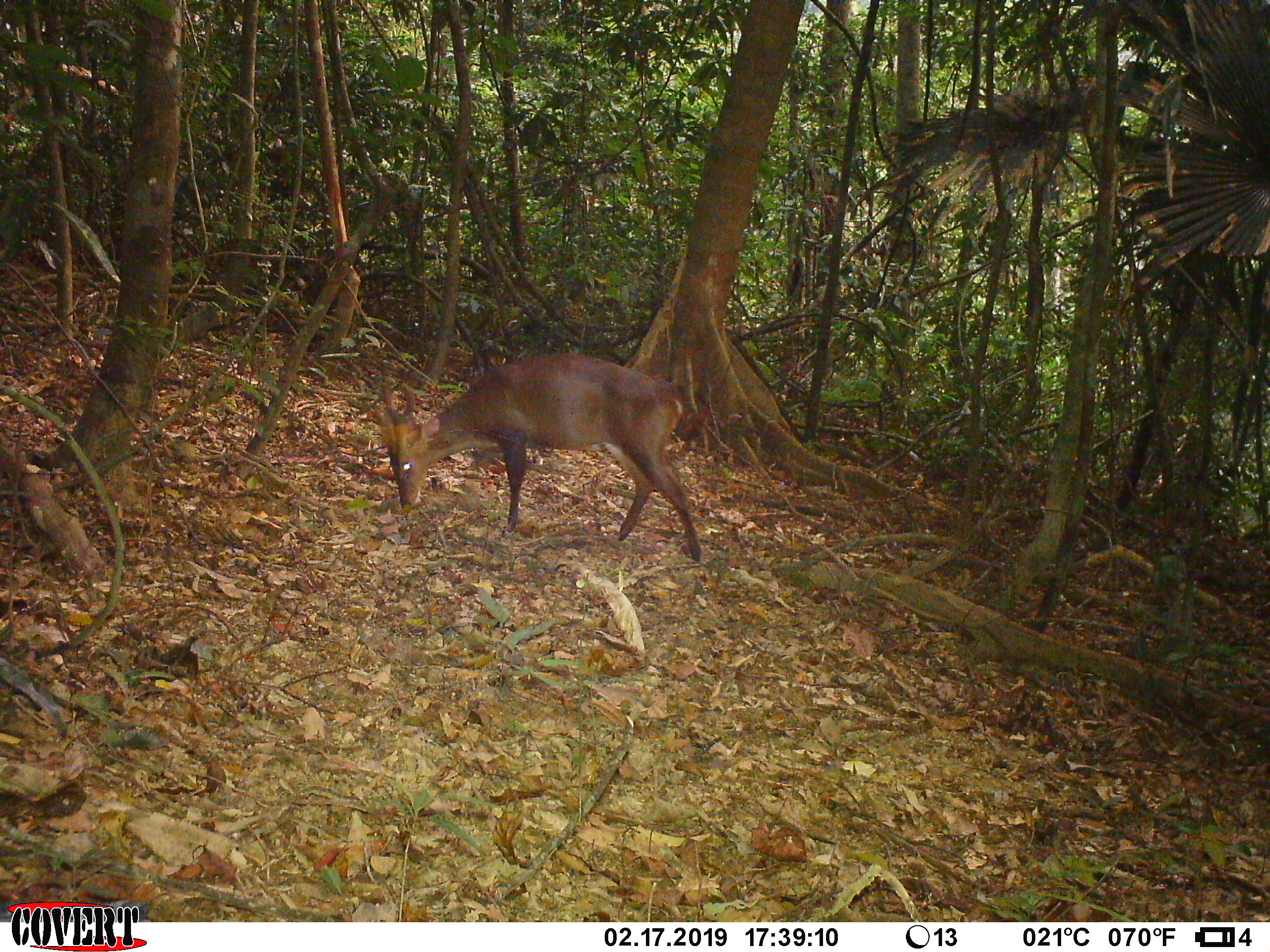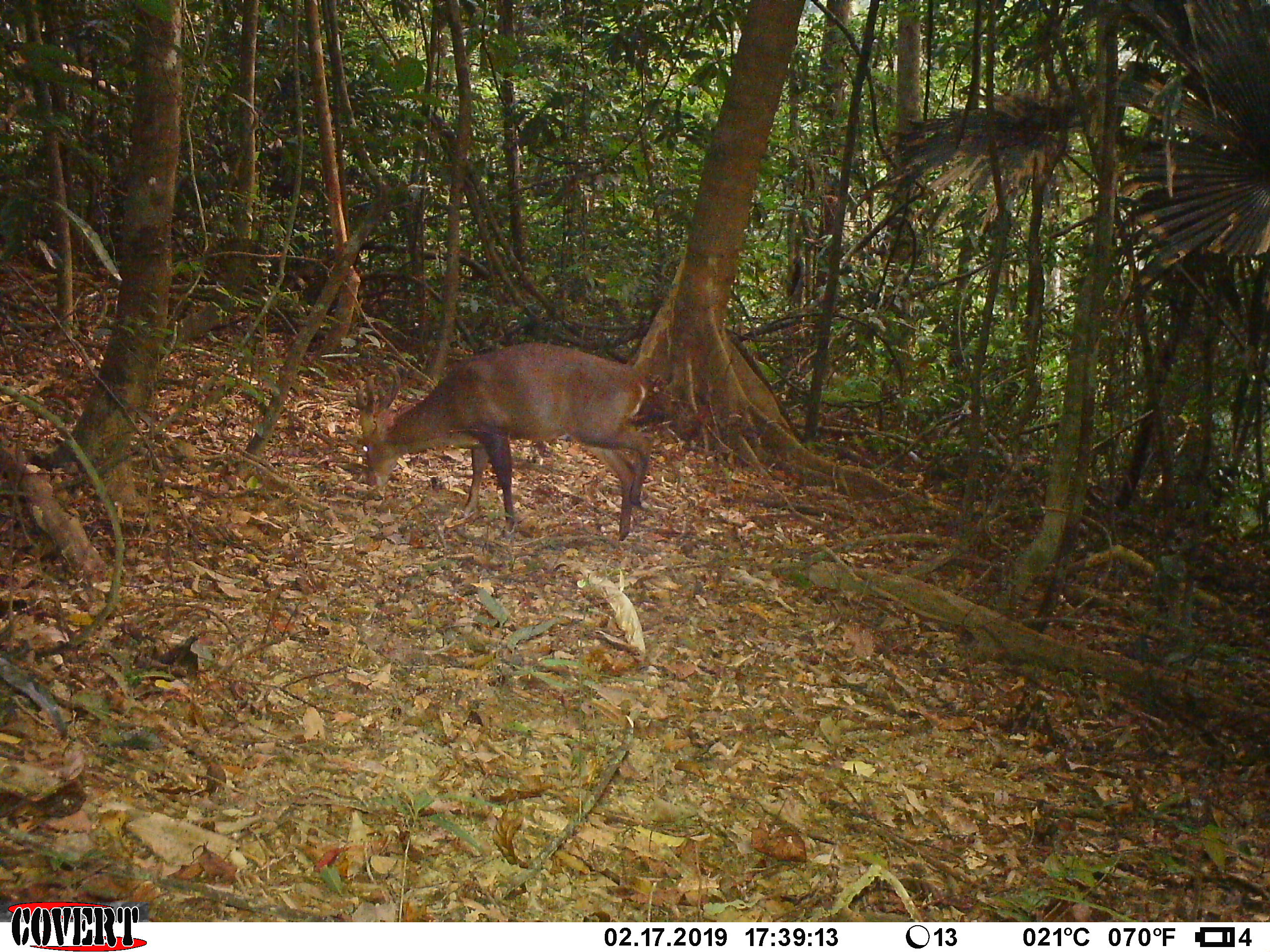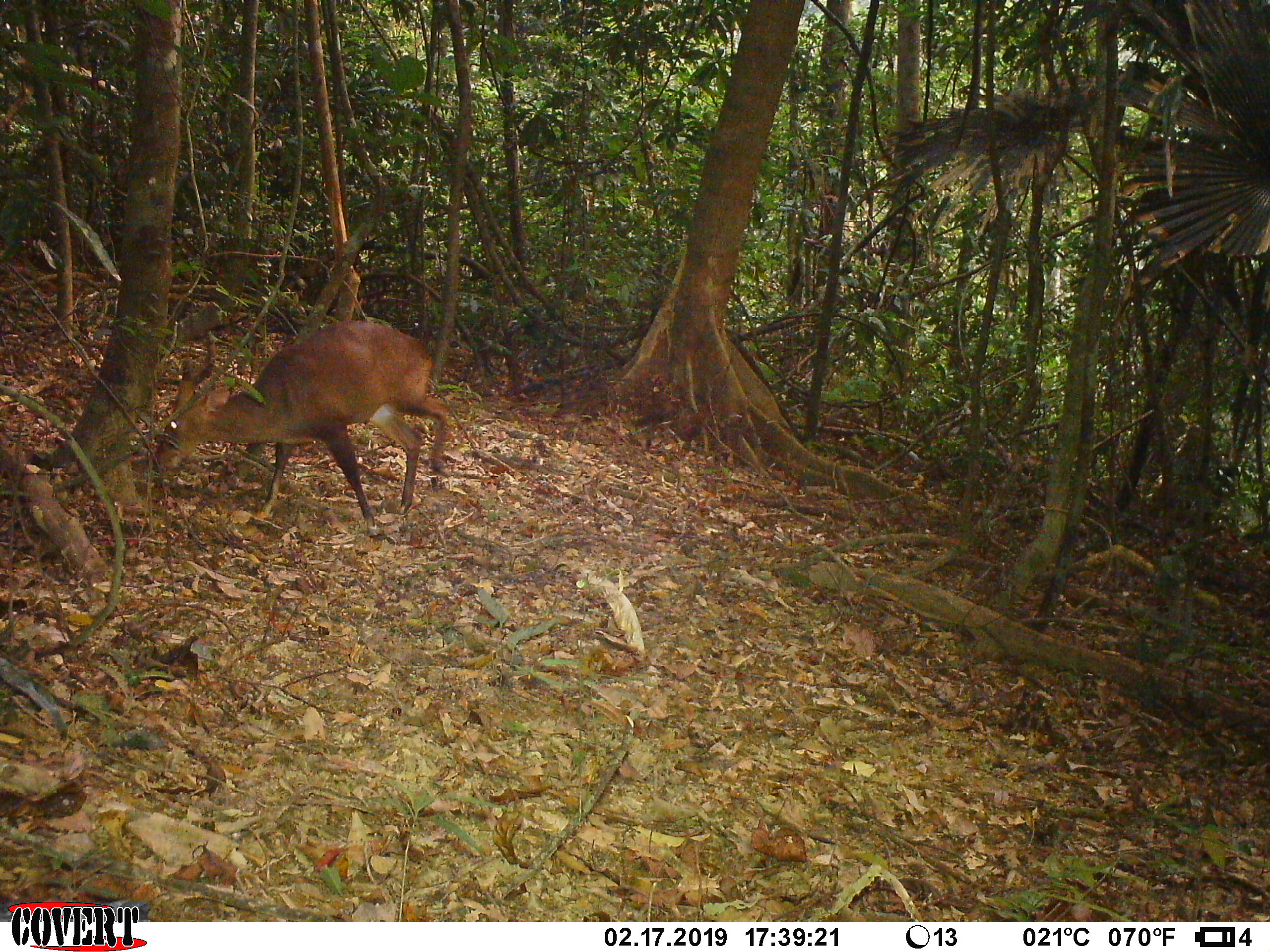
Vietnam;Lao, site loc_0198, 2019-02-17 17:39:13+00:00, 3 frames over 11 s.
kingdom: Animalia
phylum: Chordata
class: Mammalia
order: Artiodactyla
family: Cervidae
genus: Muntiacus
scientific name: Muntiacus vuquangensis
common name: large-antlered muntjac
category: large antlered muntjac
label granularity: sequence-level